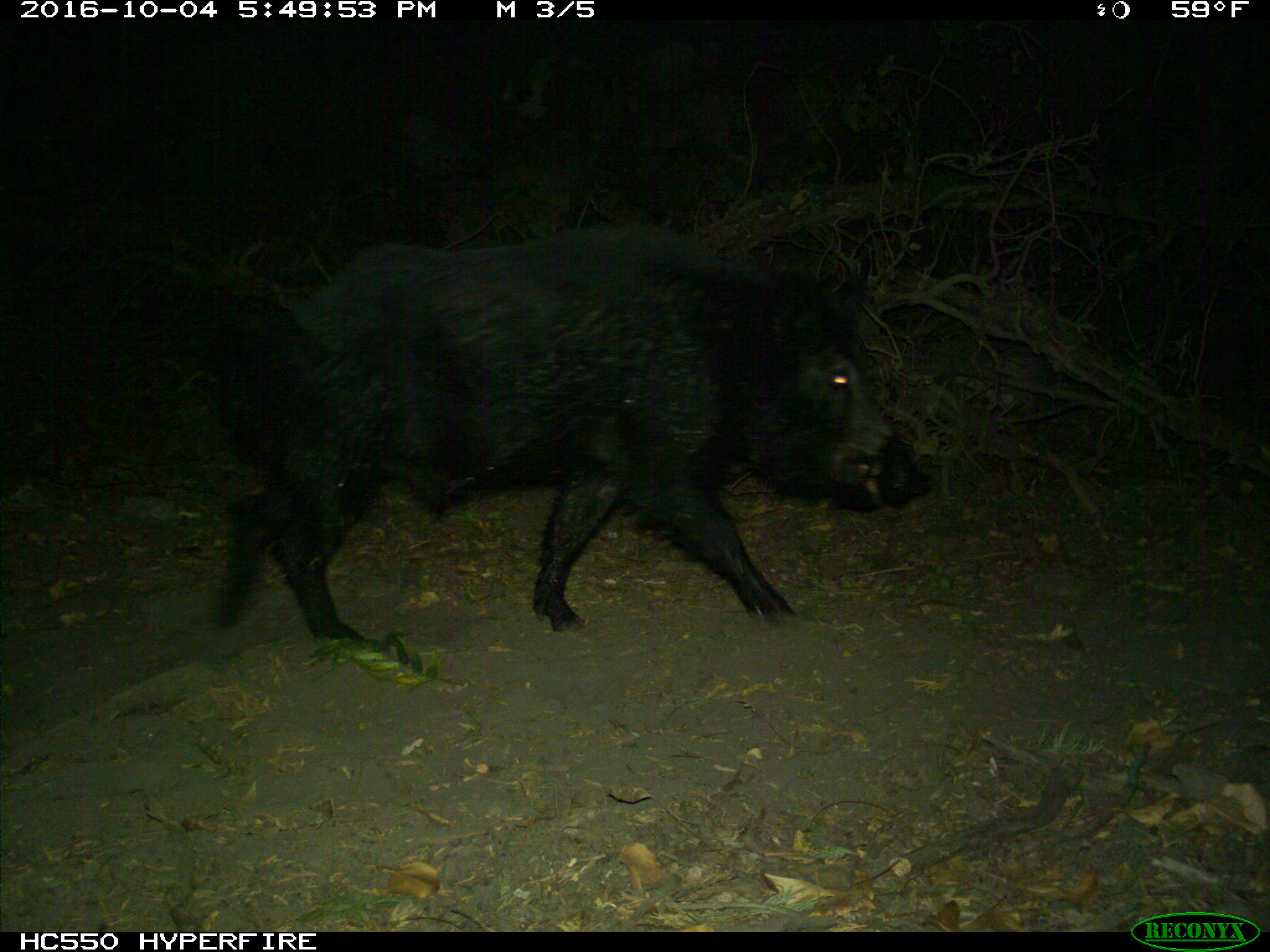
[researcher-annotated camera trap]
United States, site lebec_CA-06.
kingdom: Animalia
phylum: Chordata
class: Mammalia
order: Artiodactyla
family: Suidae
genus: Sus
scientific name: Sus scrofa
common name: wild boar